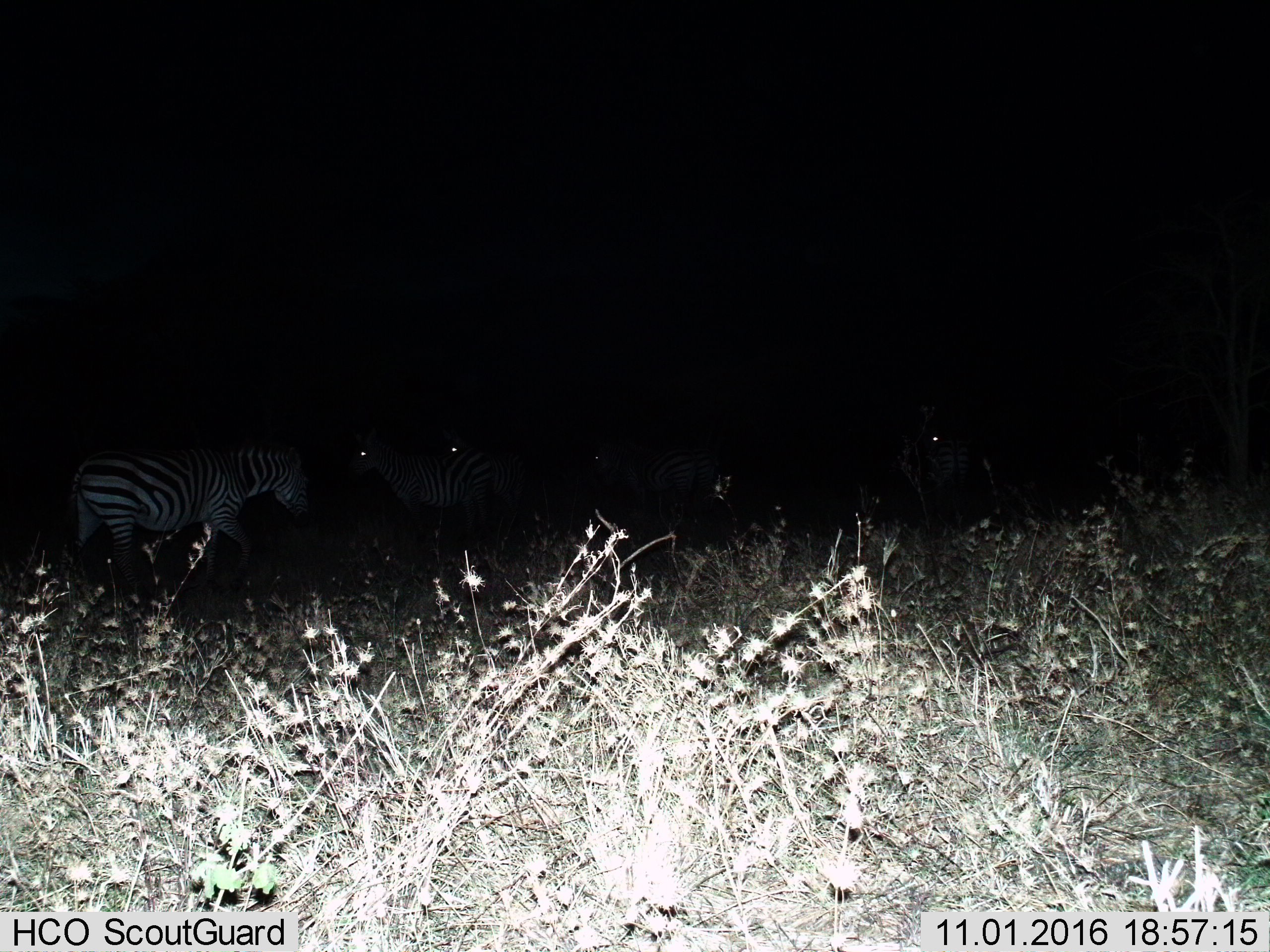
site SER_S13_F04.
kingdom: Animalia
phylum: Chordata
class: Mammalia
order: Perissodactyla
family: Equidae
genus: Equus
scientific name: Equus quagga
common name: plains zebra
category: zebraplains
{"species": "zebraplains (plains zebra) (Equus quagga)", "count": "6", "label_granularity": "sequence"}